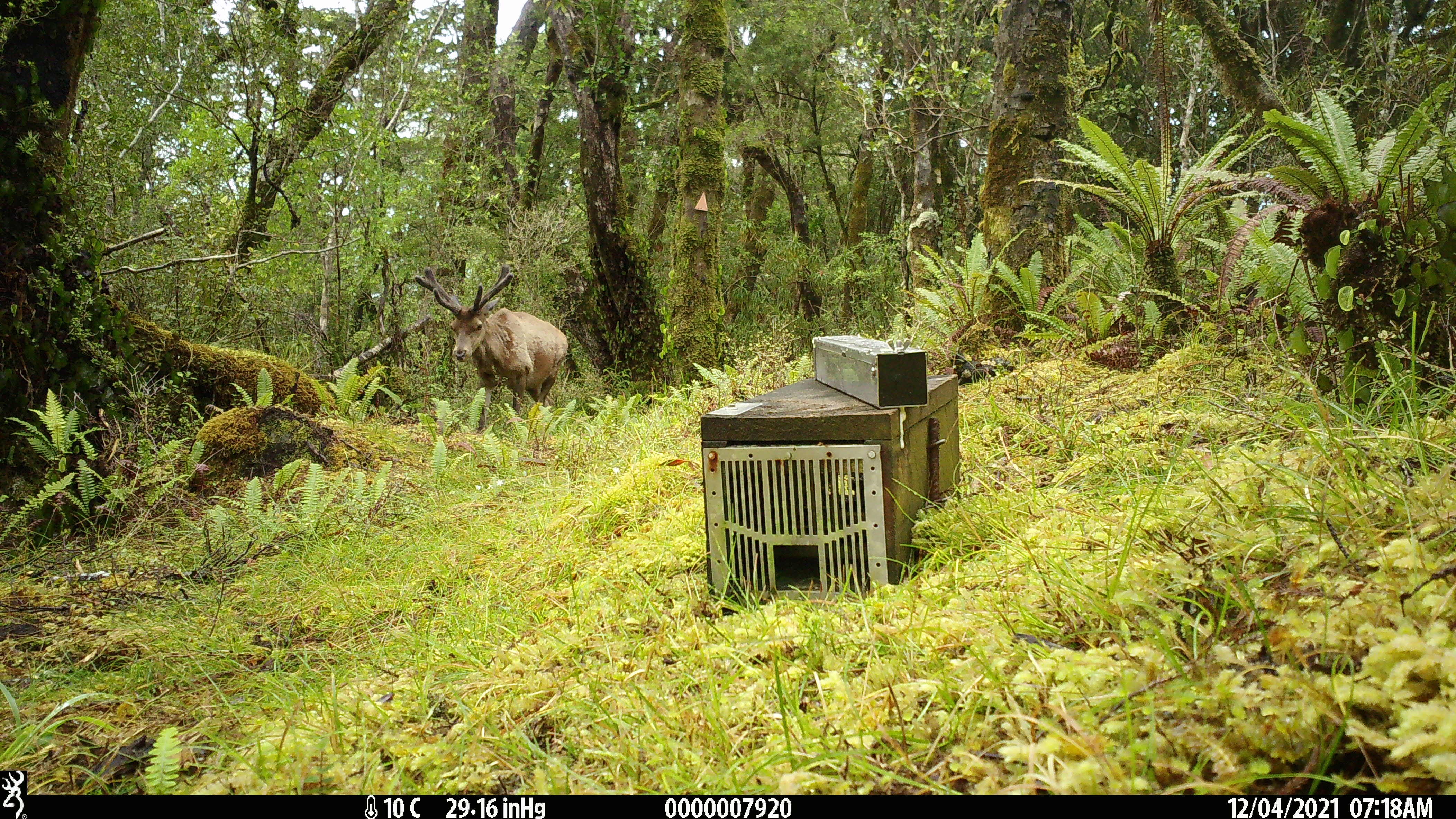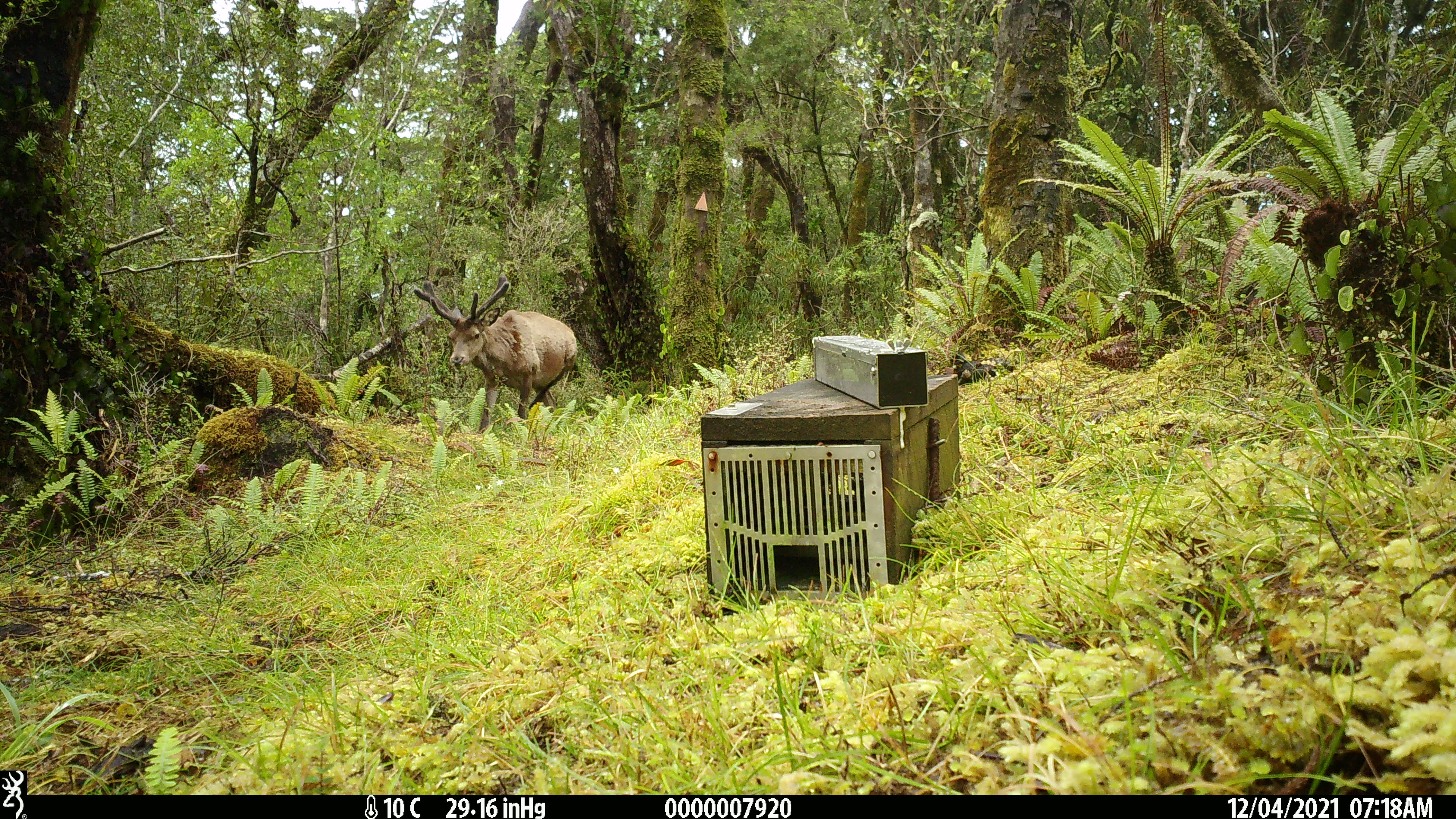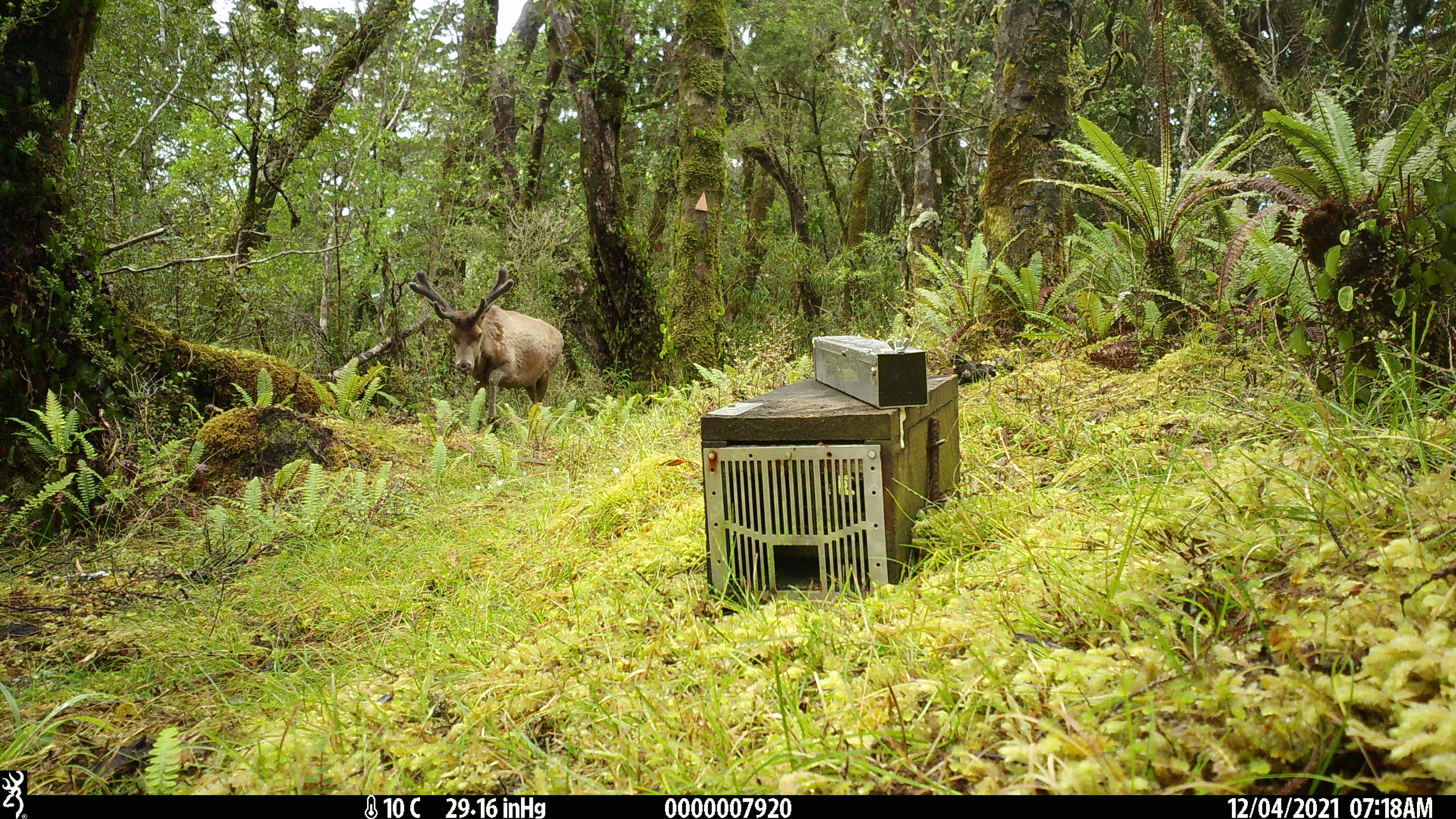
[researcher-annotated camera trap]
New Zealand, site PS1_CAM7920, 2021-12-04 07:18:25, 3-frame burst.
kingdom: Animalia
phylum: Chordata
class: Mammalia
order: Artiodactyla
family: Cervidae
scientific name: Cervidae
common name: deer